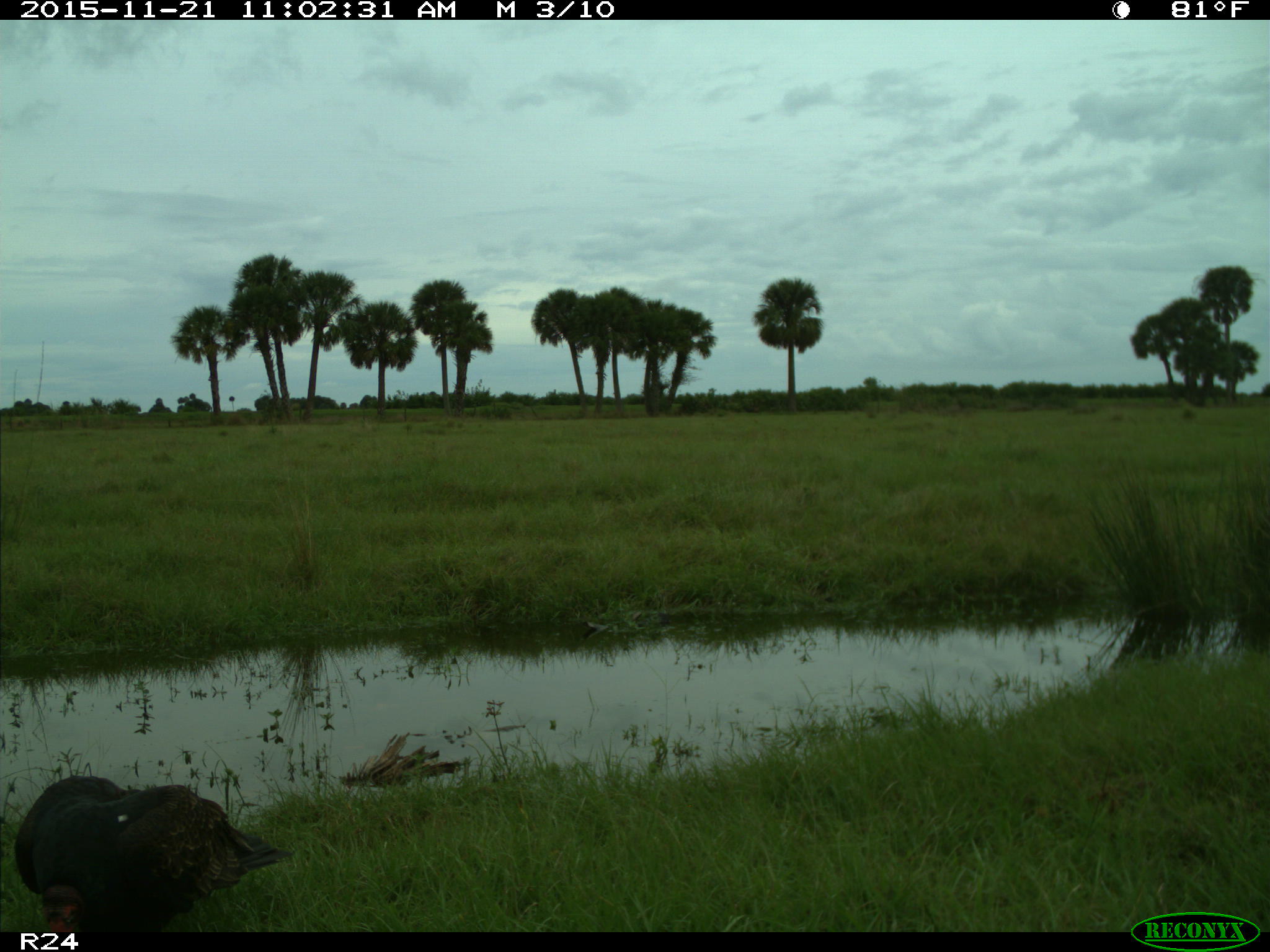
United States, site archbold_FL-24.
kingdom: Animalia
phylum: Chordata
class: Aves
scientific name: Aves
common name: birds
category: unidentified bird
Unidentified bird (birds) (Aves).